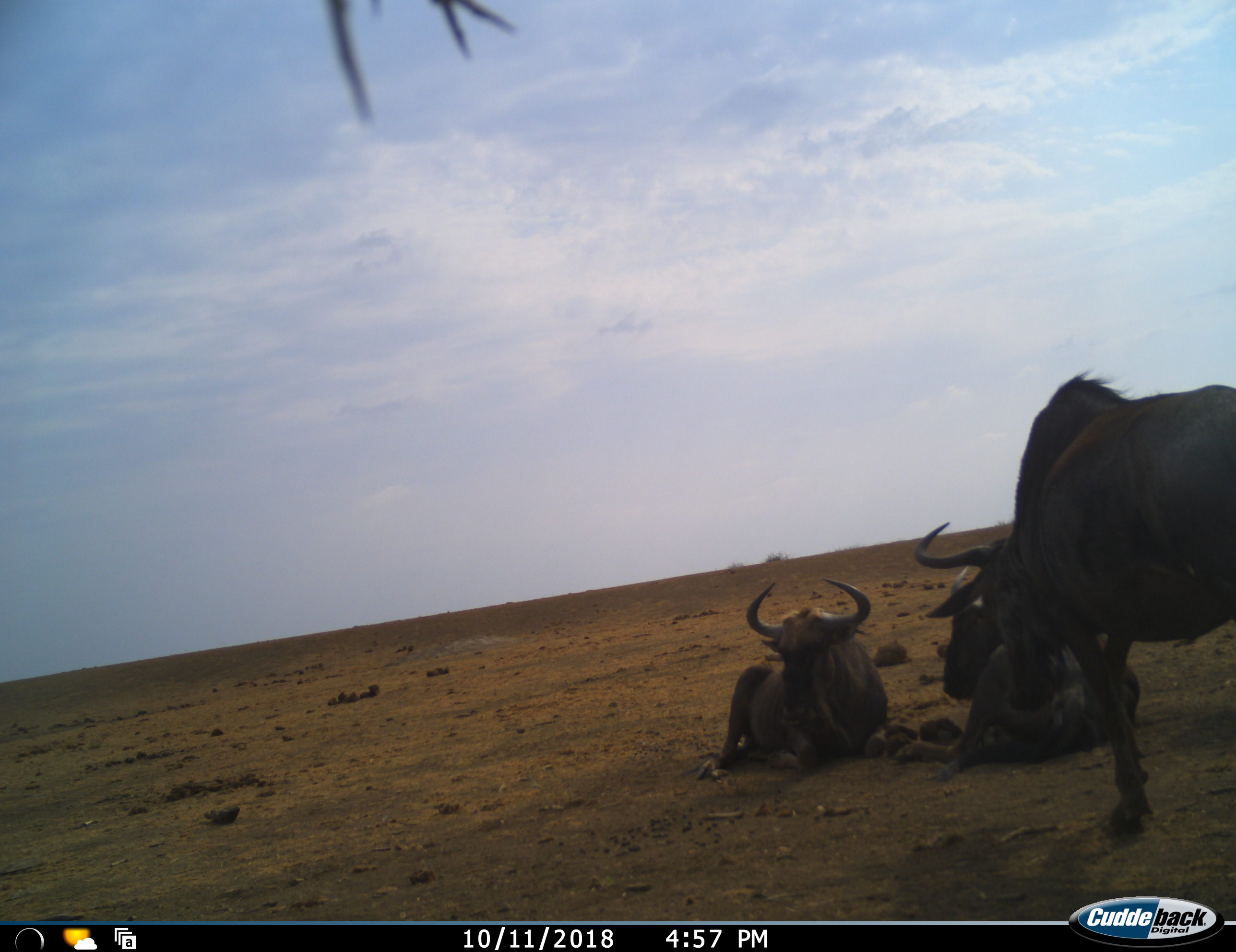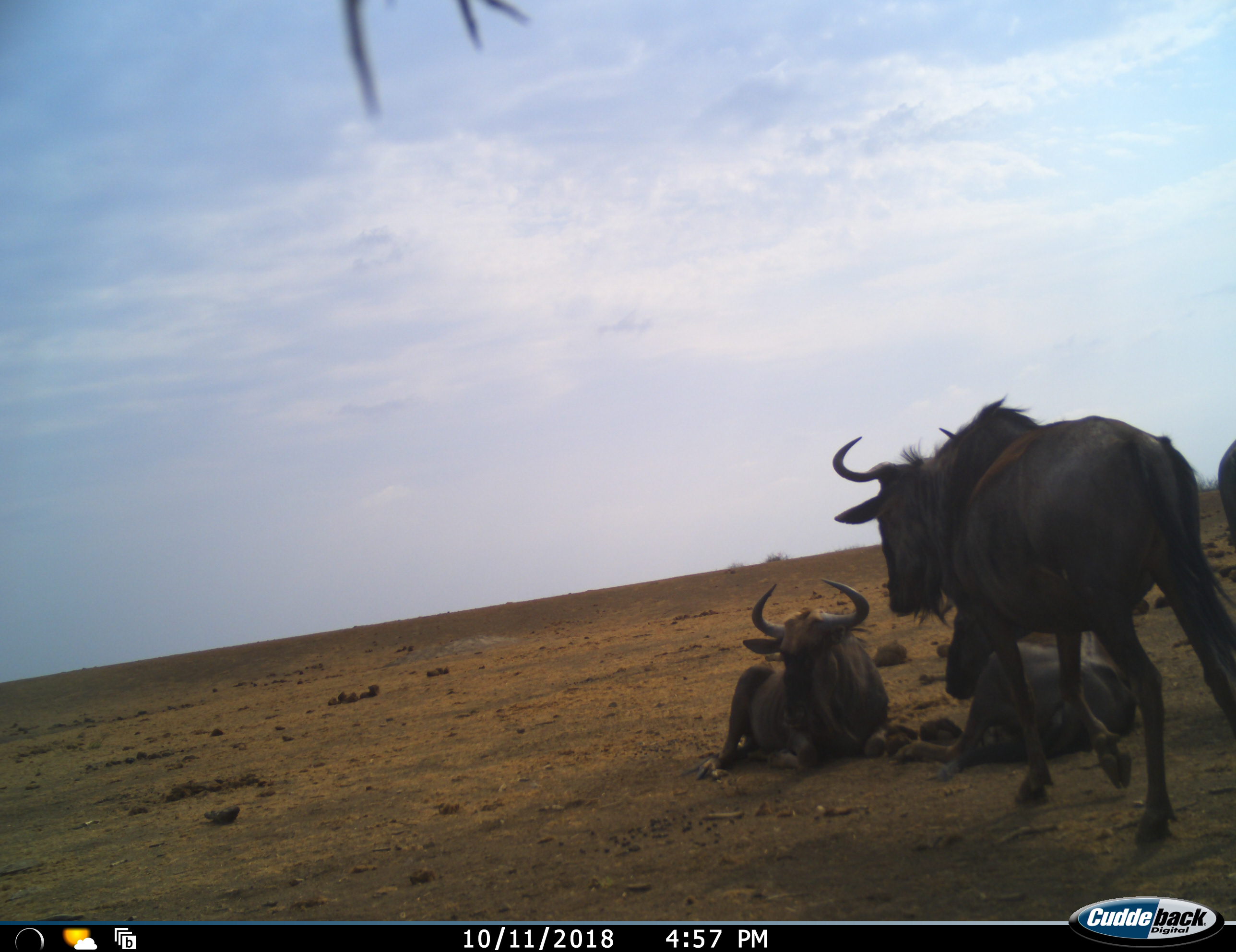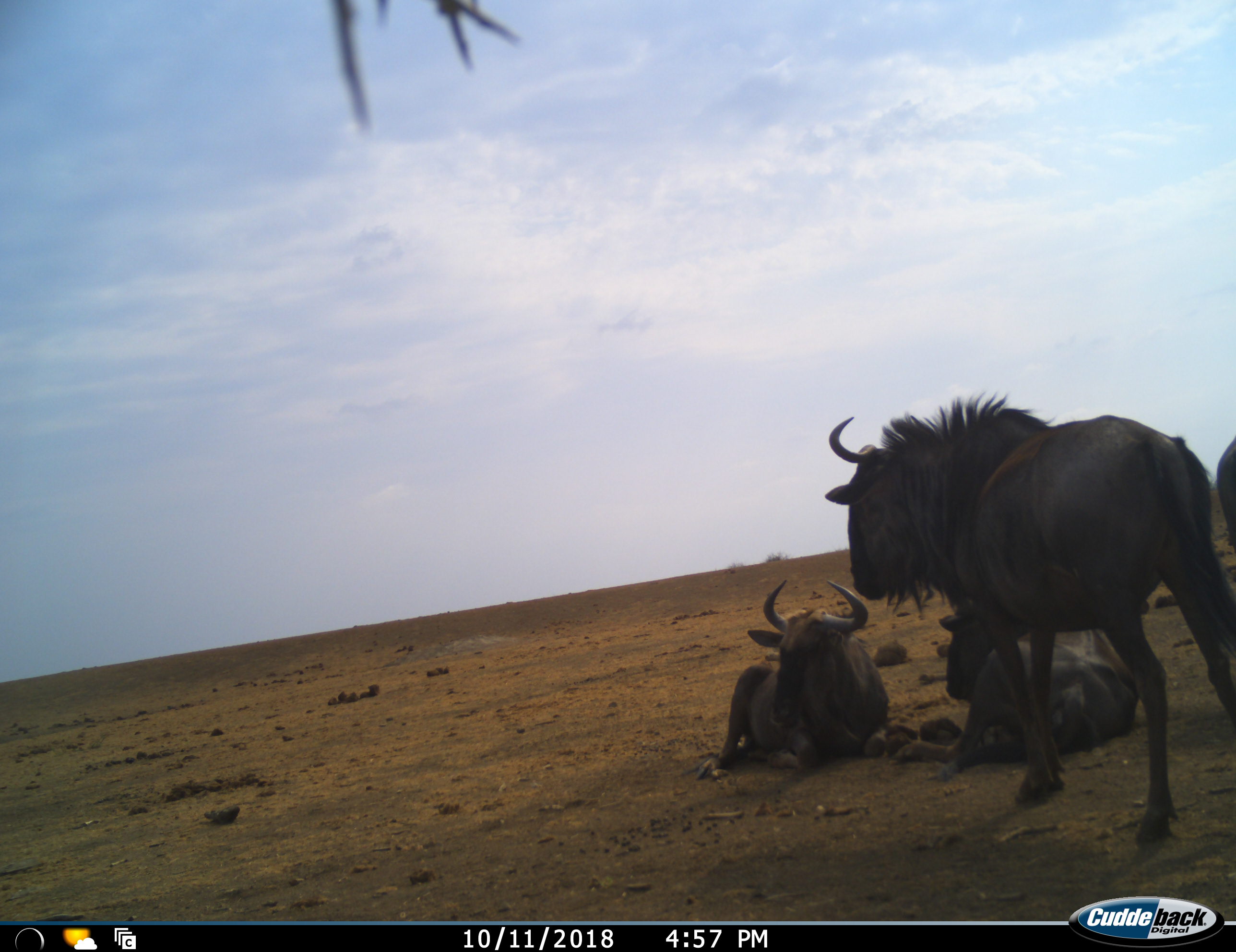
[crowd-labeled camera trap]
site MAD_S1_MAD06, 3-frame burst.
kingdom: Animalia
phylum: Chordata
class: Mammalia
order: Artiodactyla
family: Bovidae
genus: Connochaetes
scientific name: Connochaetes taurinus taurinus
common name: blue wildebeest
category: wildebeestblue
Wildebeestblue (blue wildebeest) (Connochaetes taurinus taurinus), count 4. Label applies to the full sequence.